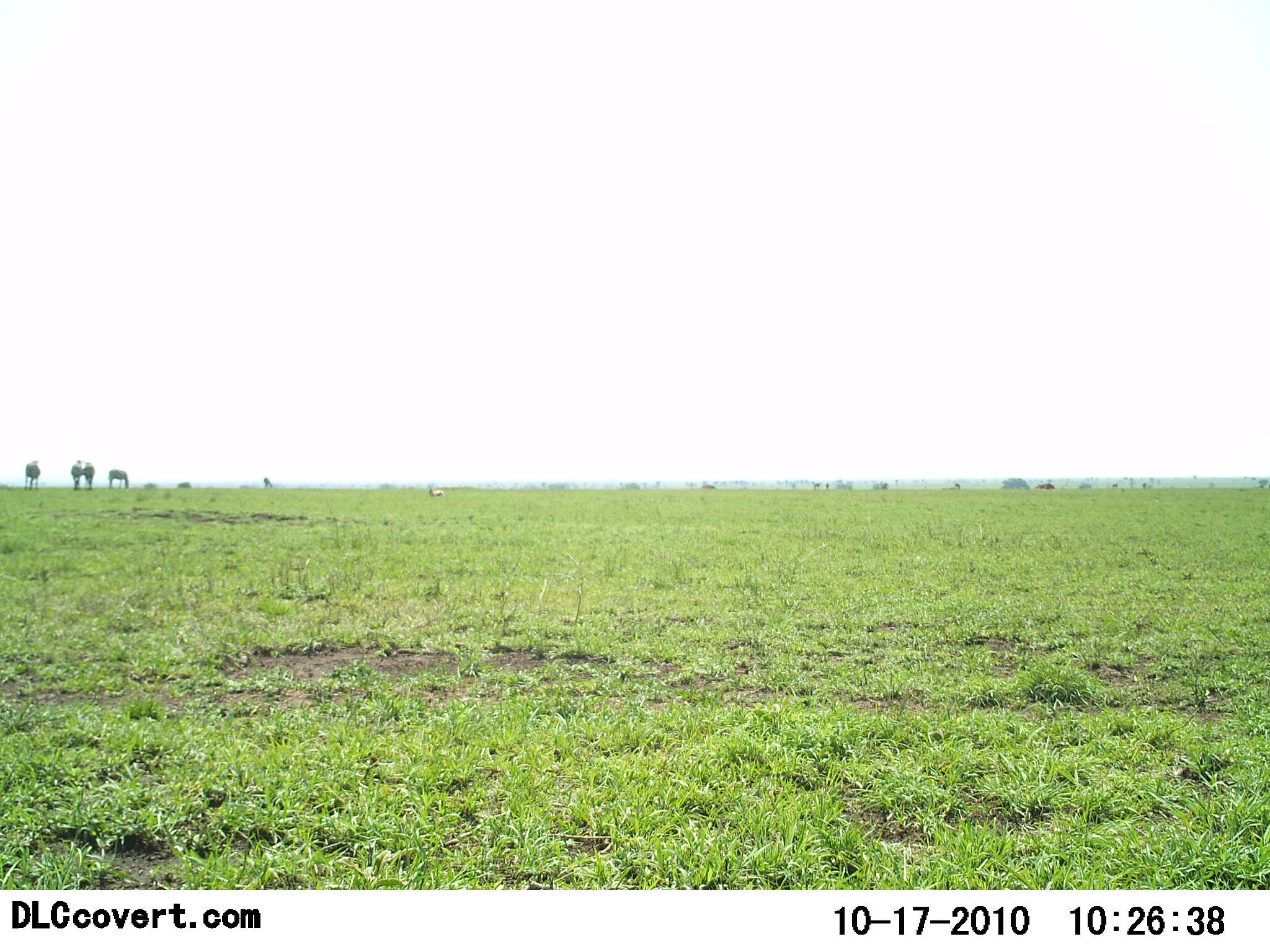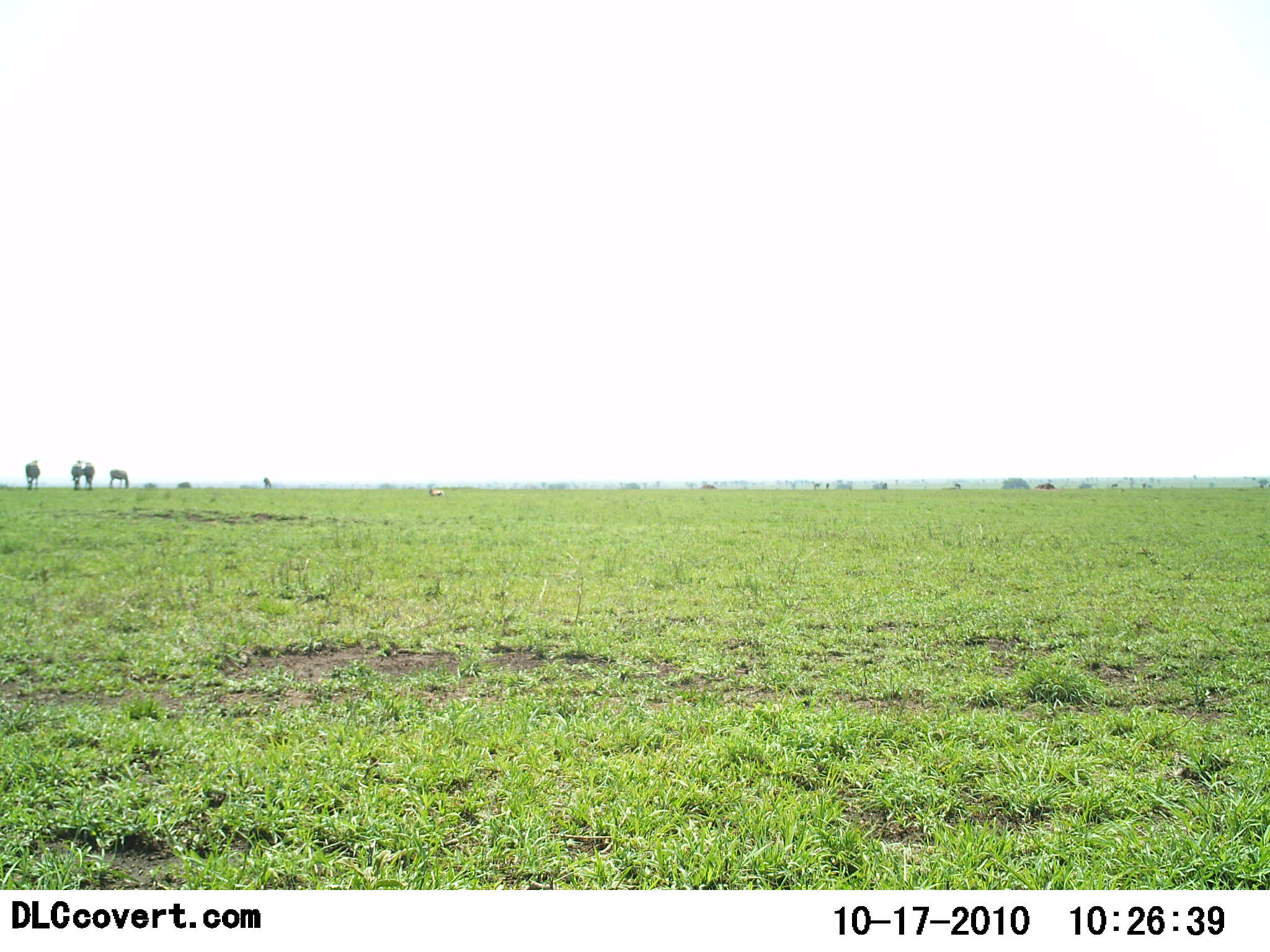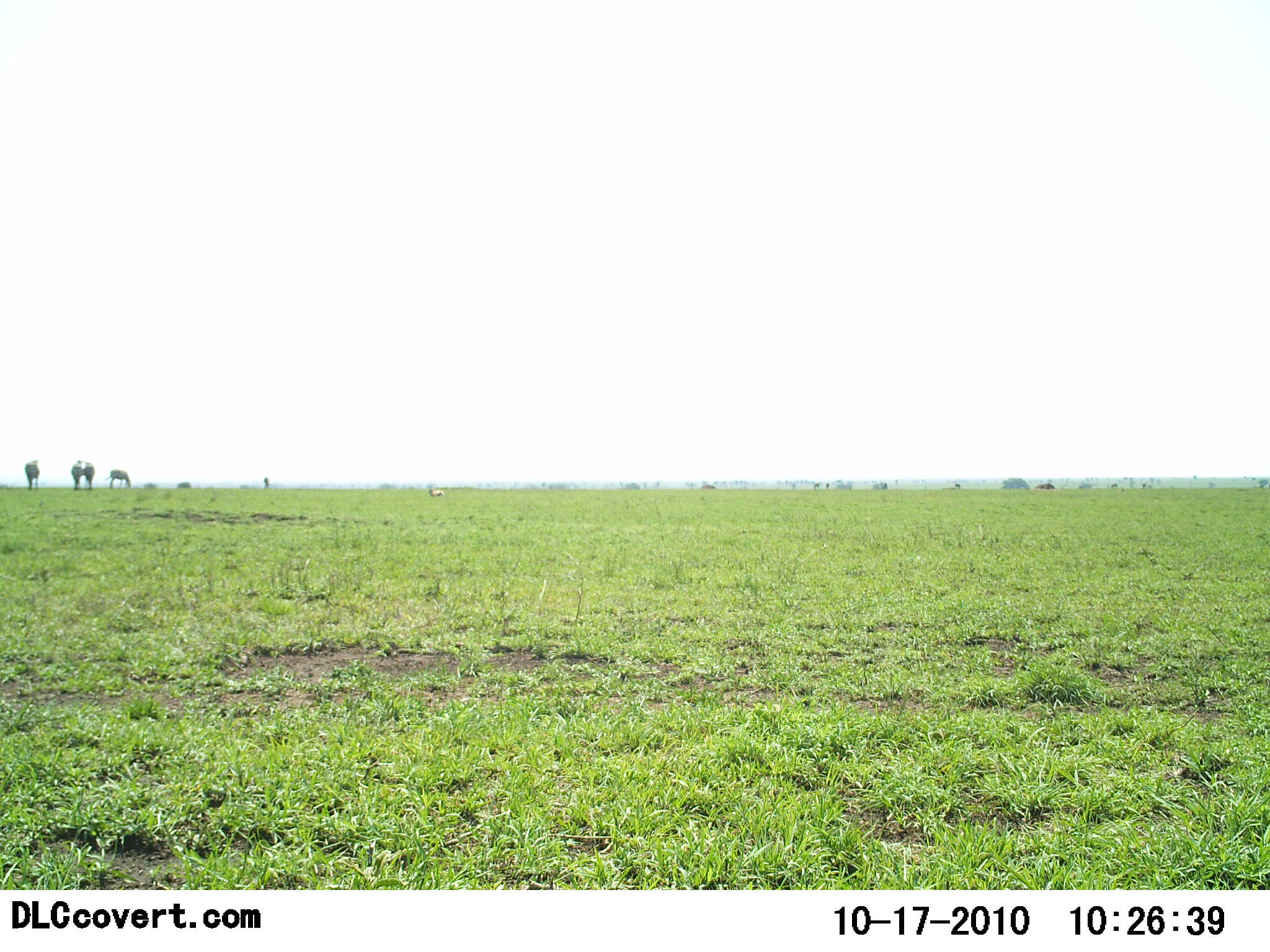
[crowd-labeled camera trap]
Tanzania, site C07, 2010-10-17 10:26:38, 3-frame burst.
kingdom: Animalia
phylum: Chordata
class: Mammalia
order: Perissodactyla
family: Equidae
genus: Equus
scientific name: Equus quagga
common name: plains zebra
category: zebra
Zebra (plains zebra) (Equus quagga), count 4. Behavior (volunteer vote fractions): standing 67%, resting 11%, moving 0%, interacting 0%. Young present (vote fraction): 0%. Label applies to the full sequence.